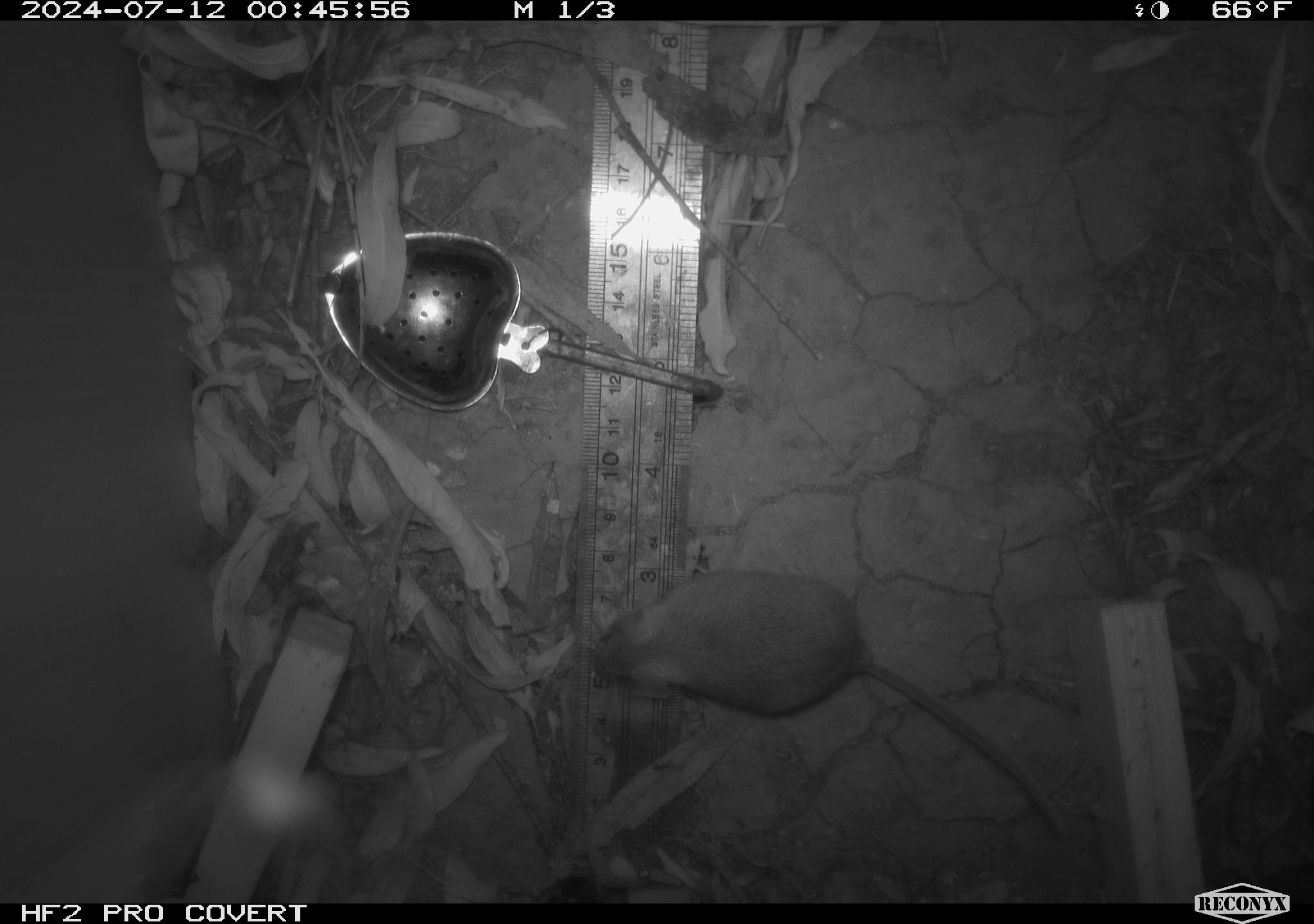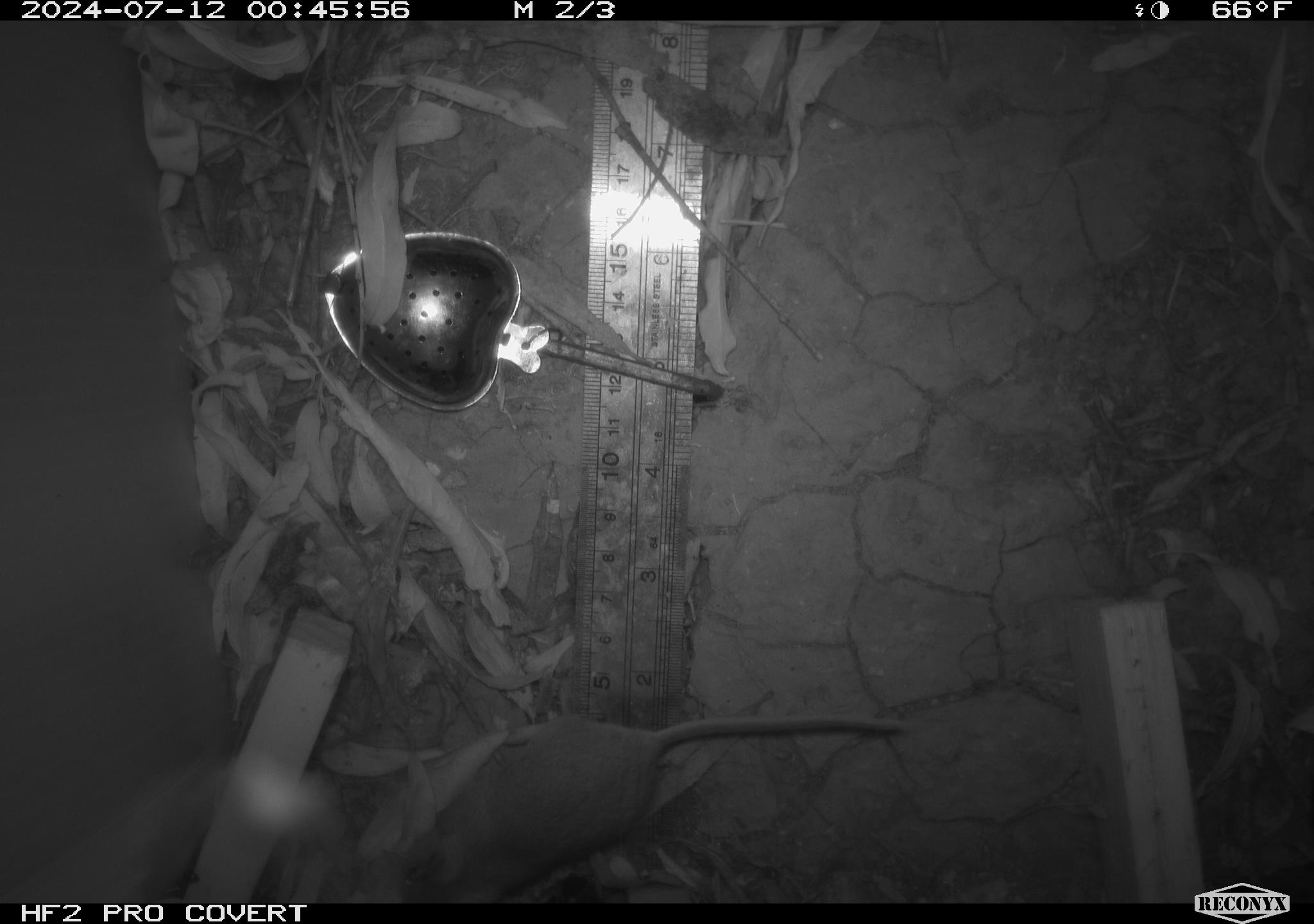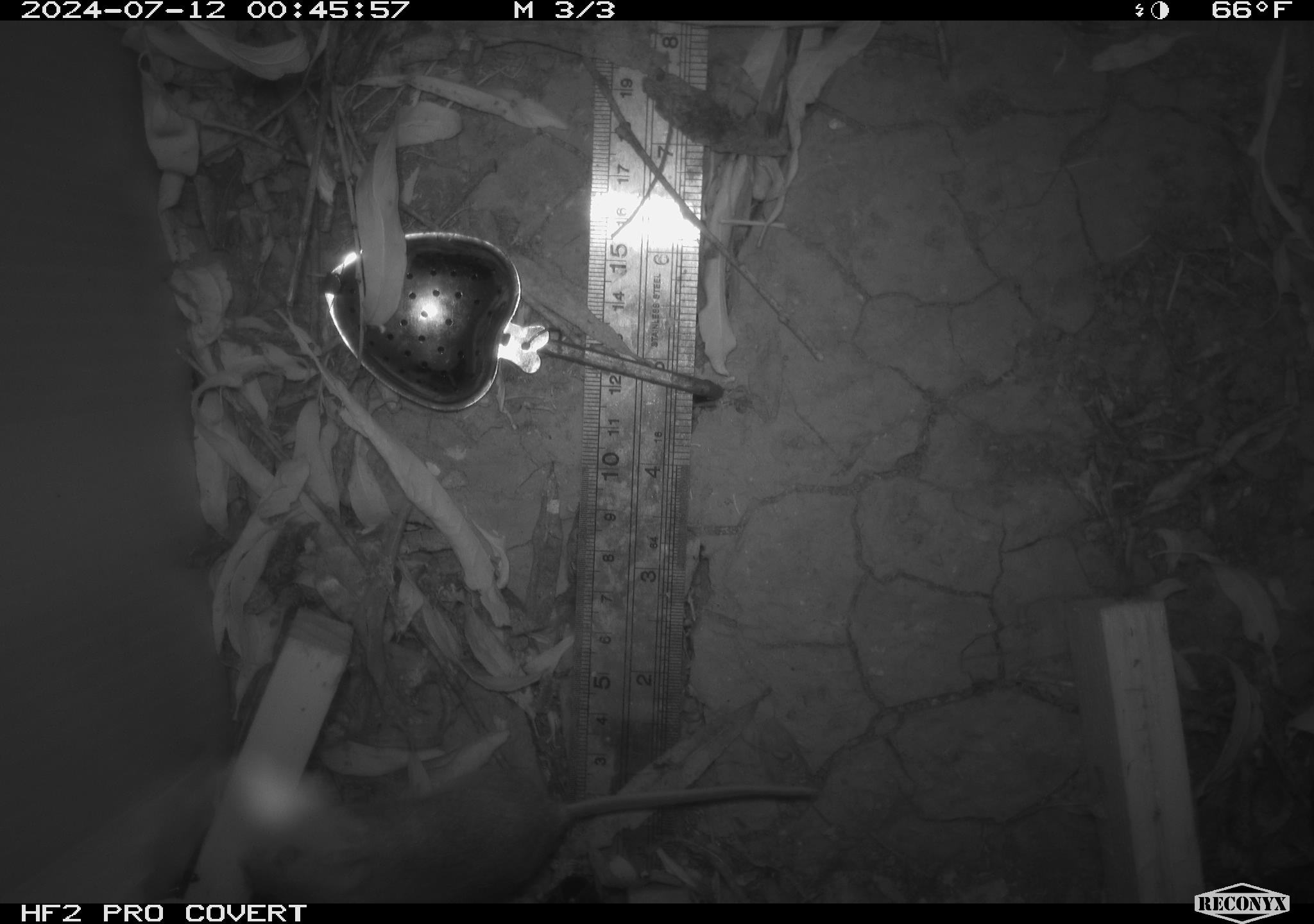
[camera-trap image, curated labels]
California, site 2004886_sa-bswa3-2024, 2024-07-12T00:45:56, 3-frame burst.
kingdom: Animalia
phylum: Chordata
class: Mammalia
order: Rodentia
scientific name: Rodentia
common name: mouse species